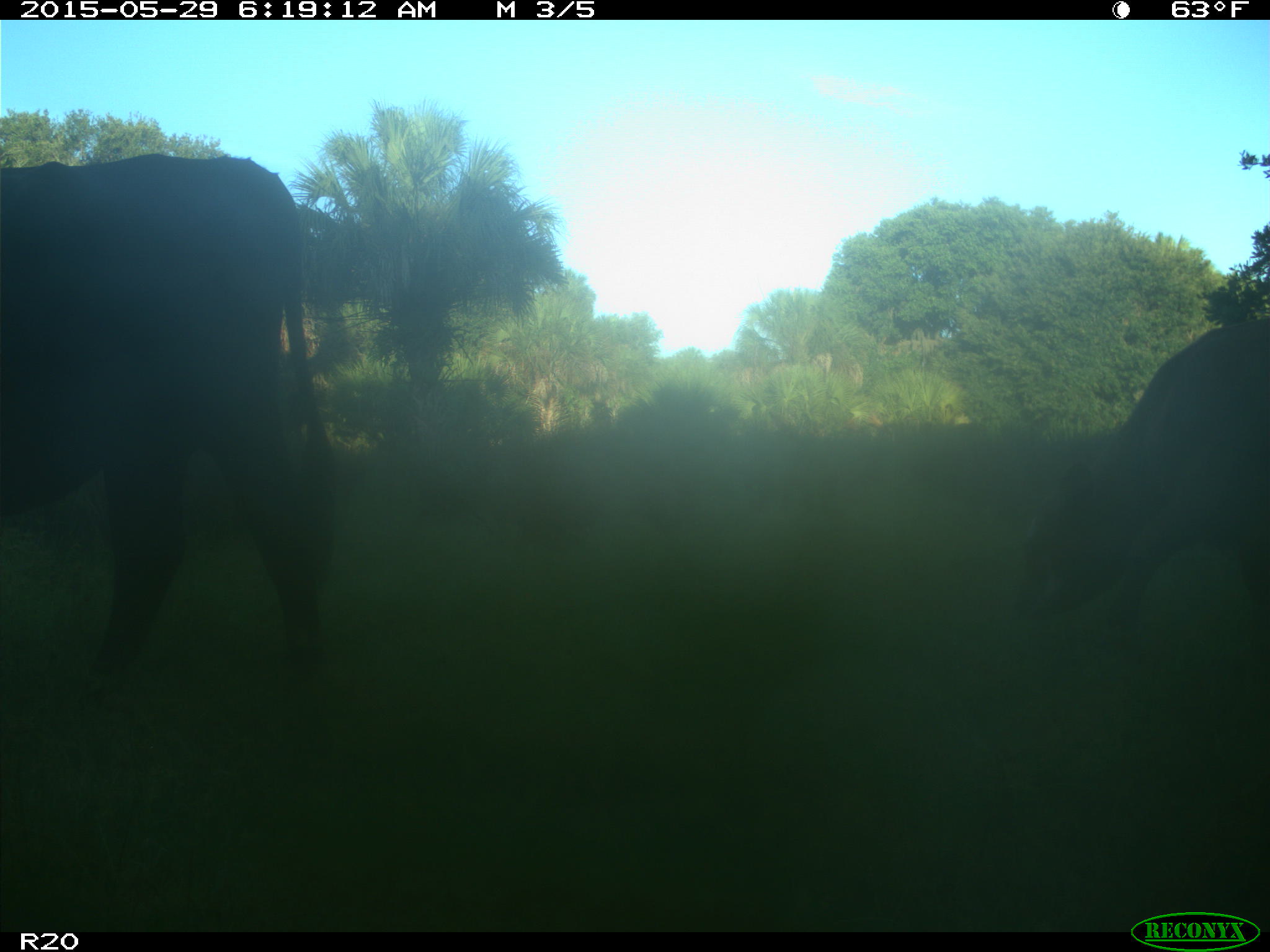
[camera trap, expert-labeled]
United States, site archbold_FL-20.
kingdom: Animalia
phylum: Chordata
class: Mammalia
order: Artiodactyla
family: Bovidae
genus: Bos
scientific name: Bos taurus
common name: domestic cow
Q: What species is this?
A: Bos taurus (domestic cow).